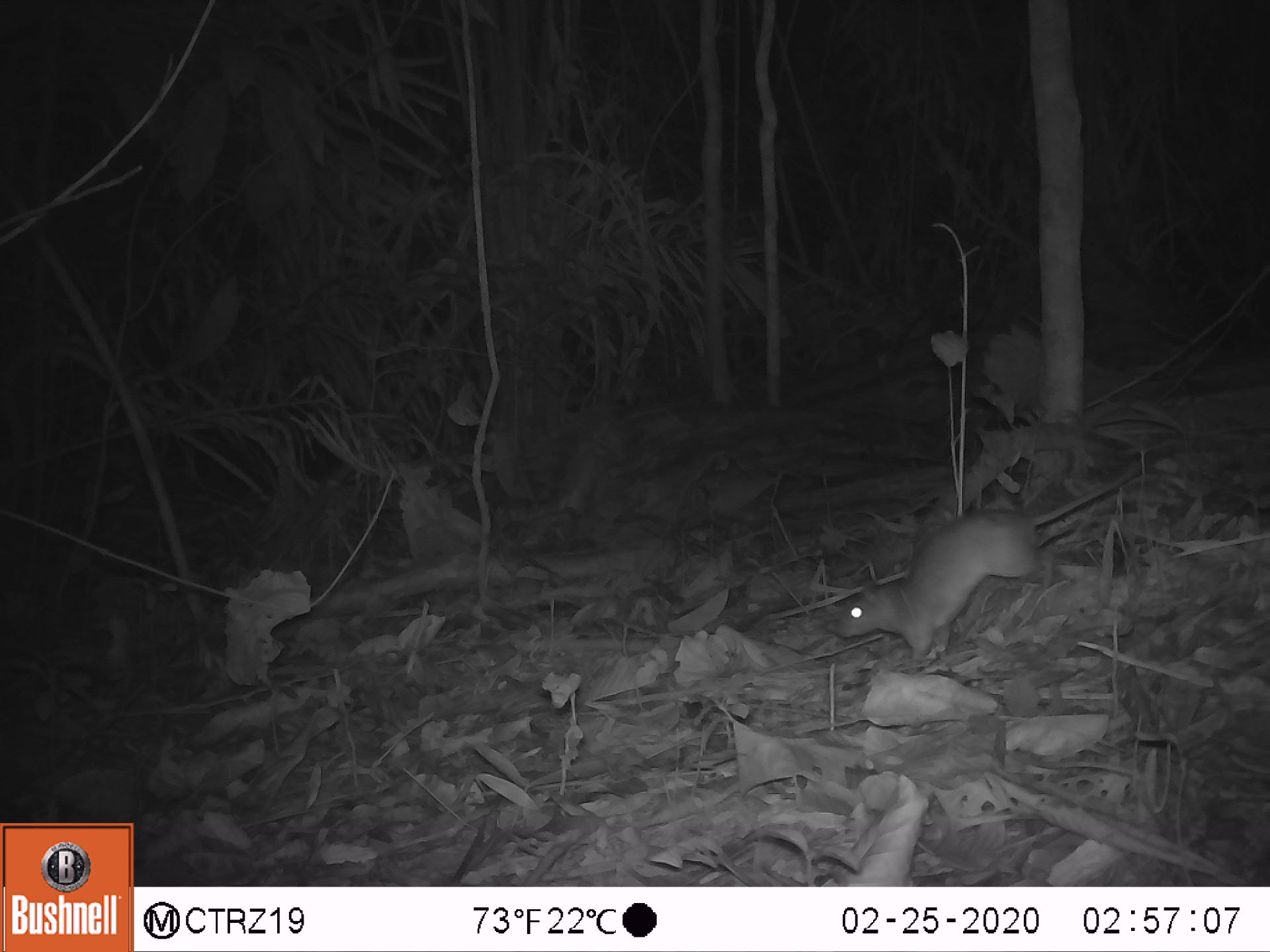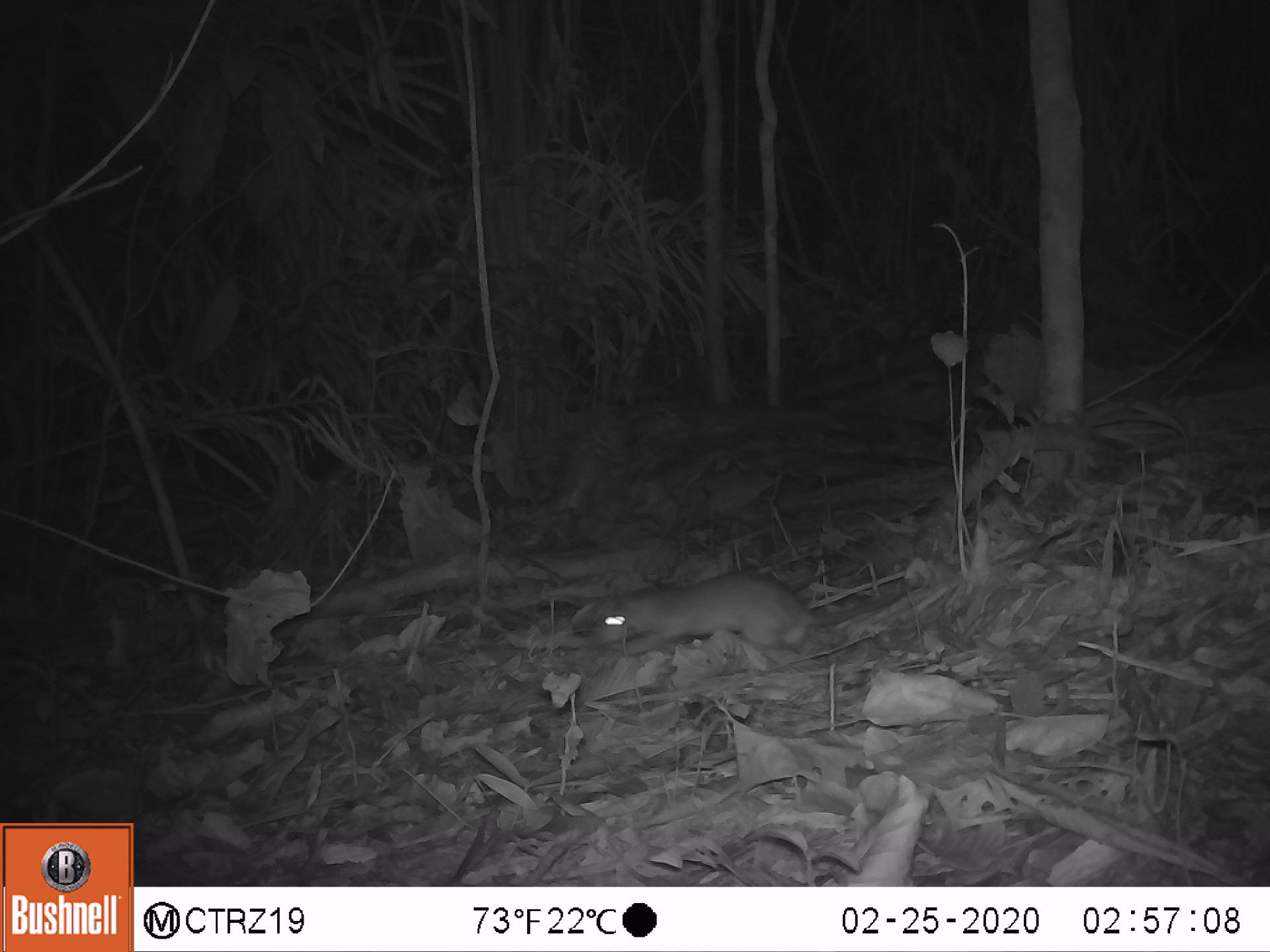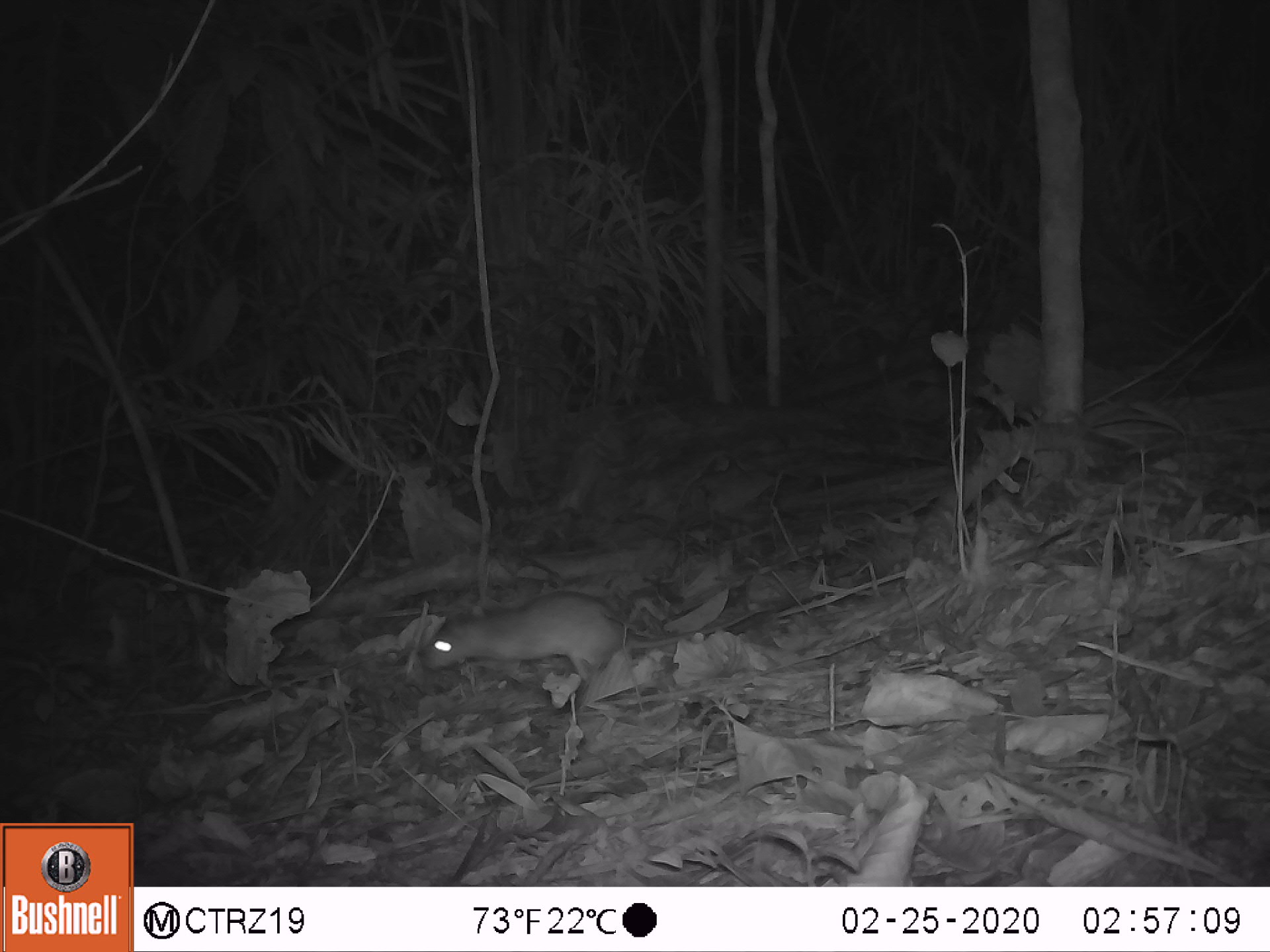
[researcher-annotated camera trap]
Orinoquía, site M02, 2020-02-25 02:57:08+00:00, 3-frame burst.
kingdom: Animalia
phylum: Chordata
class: Mammalia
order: Rodentia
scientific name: Rodentia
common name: rodent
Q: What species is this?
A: Rodent (Rodentia).